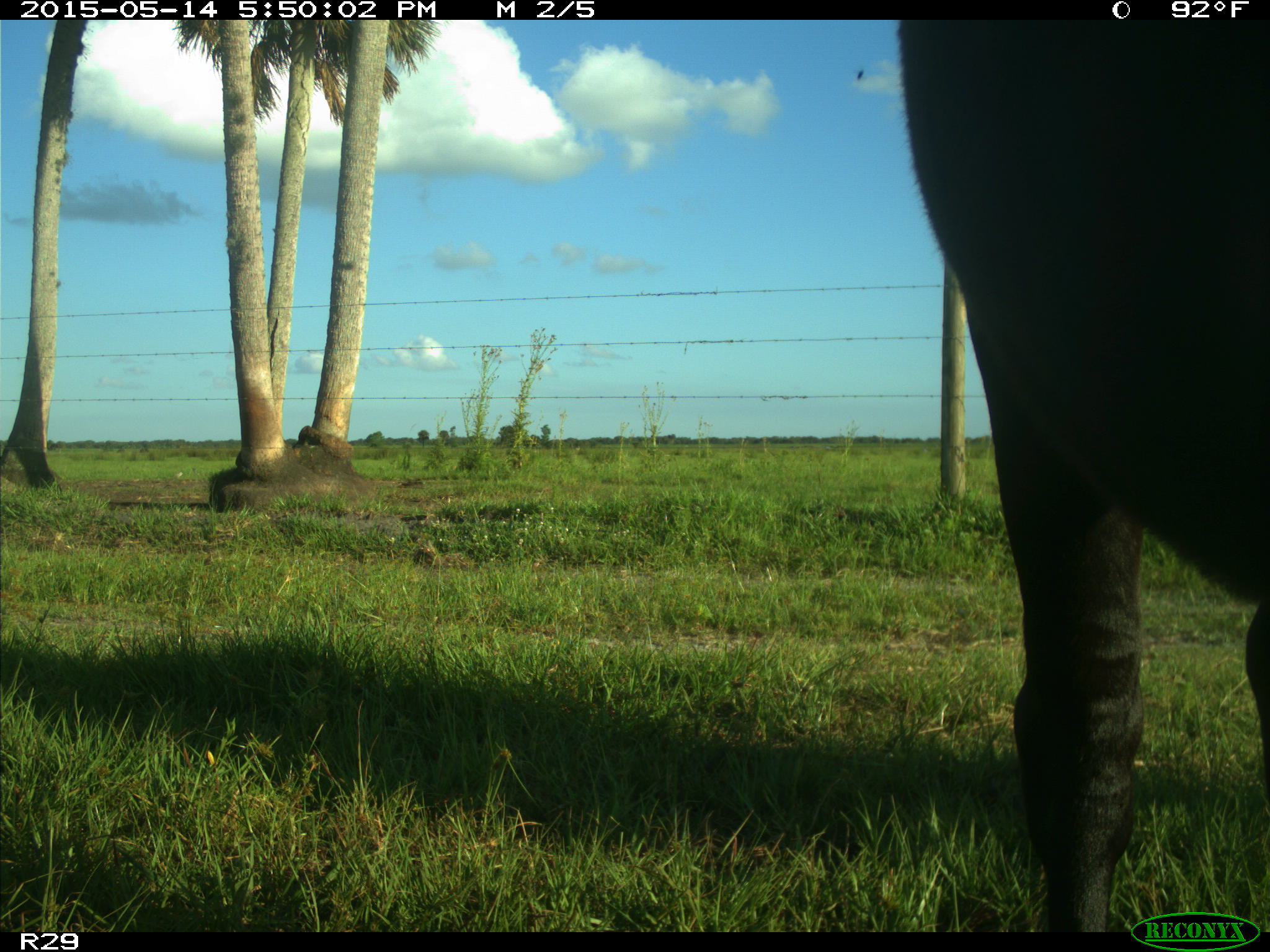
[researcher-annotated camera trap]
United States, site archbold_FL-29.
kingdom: Animalia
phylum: Chordata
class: Mammalia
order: Artiodactyla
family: Bovidae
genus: Bos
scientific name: Bos taurus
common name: domestic cow